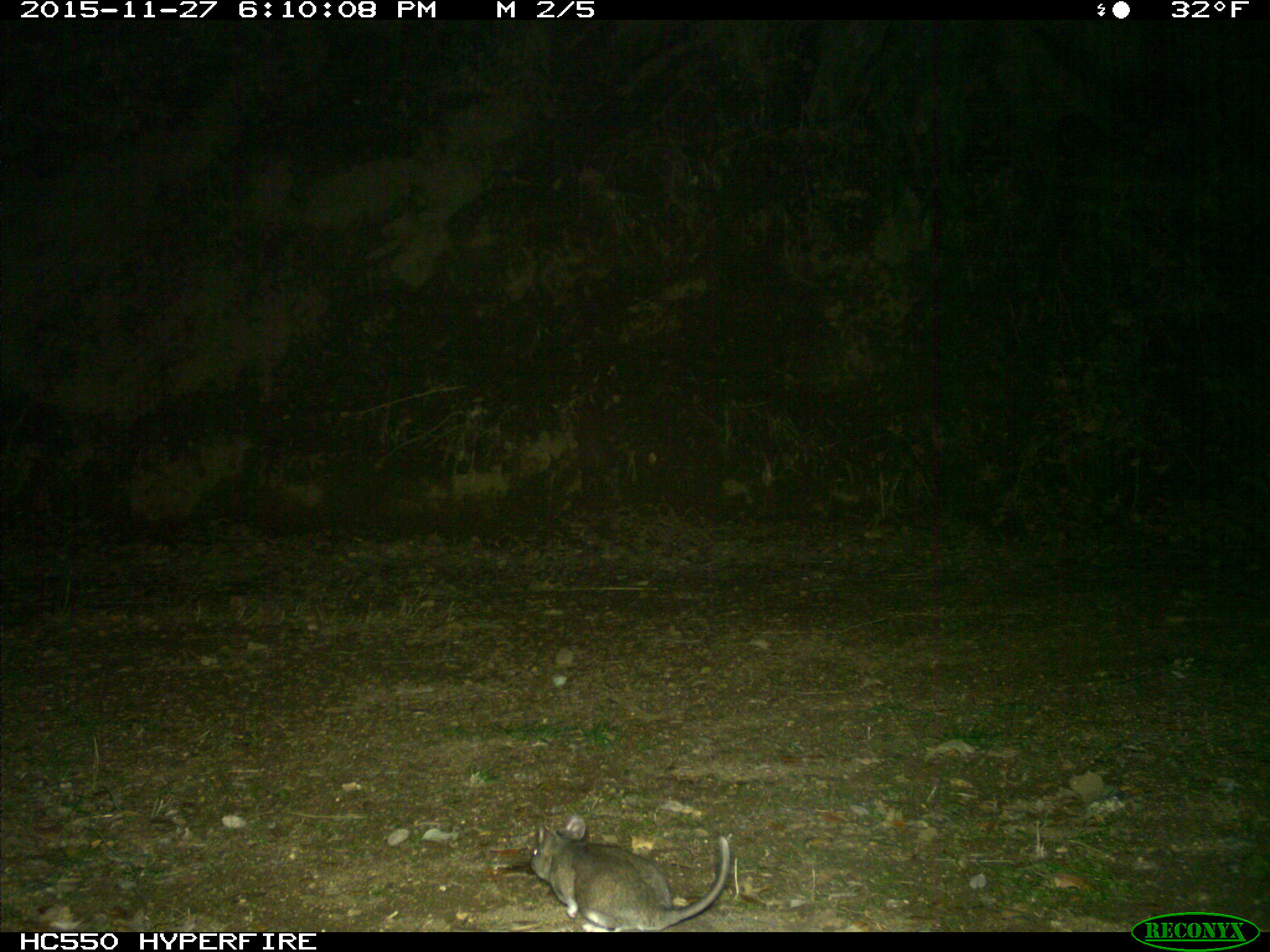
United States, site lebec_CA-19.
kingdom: Animalia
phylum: Chordata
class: Mammalia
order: Rodentia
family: Cricetidae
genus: Neotoma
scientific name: Neotoma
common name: pack rat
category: unidentified pack rat